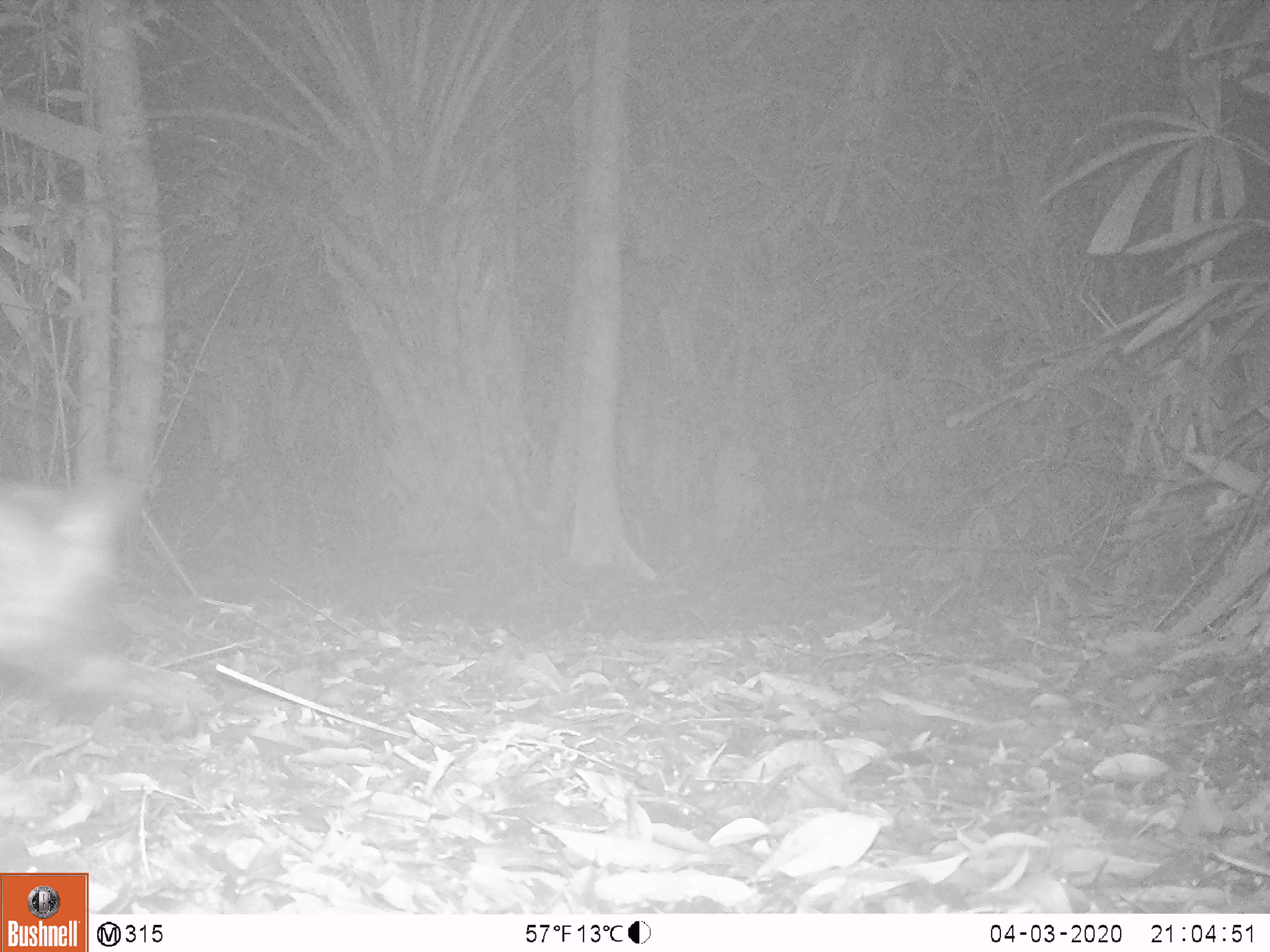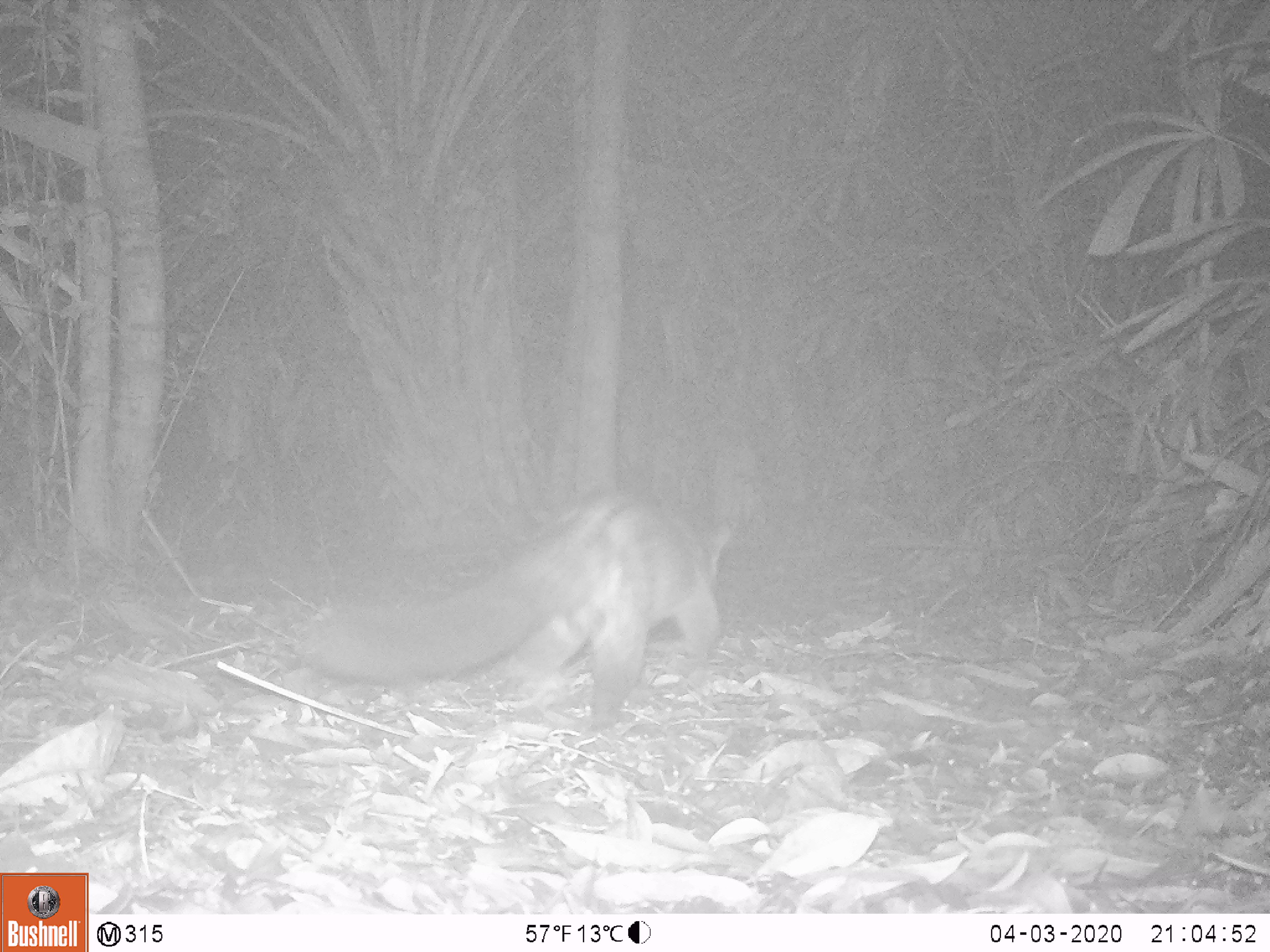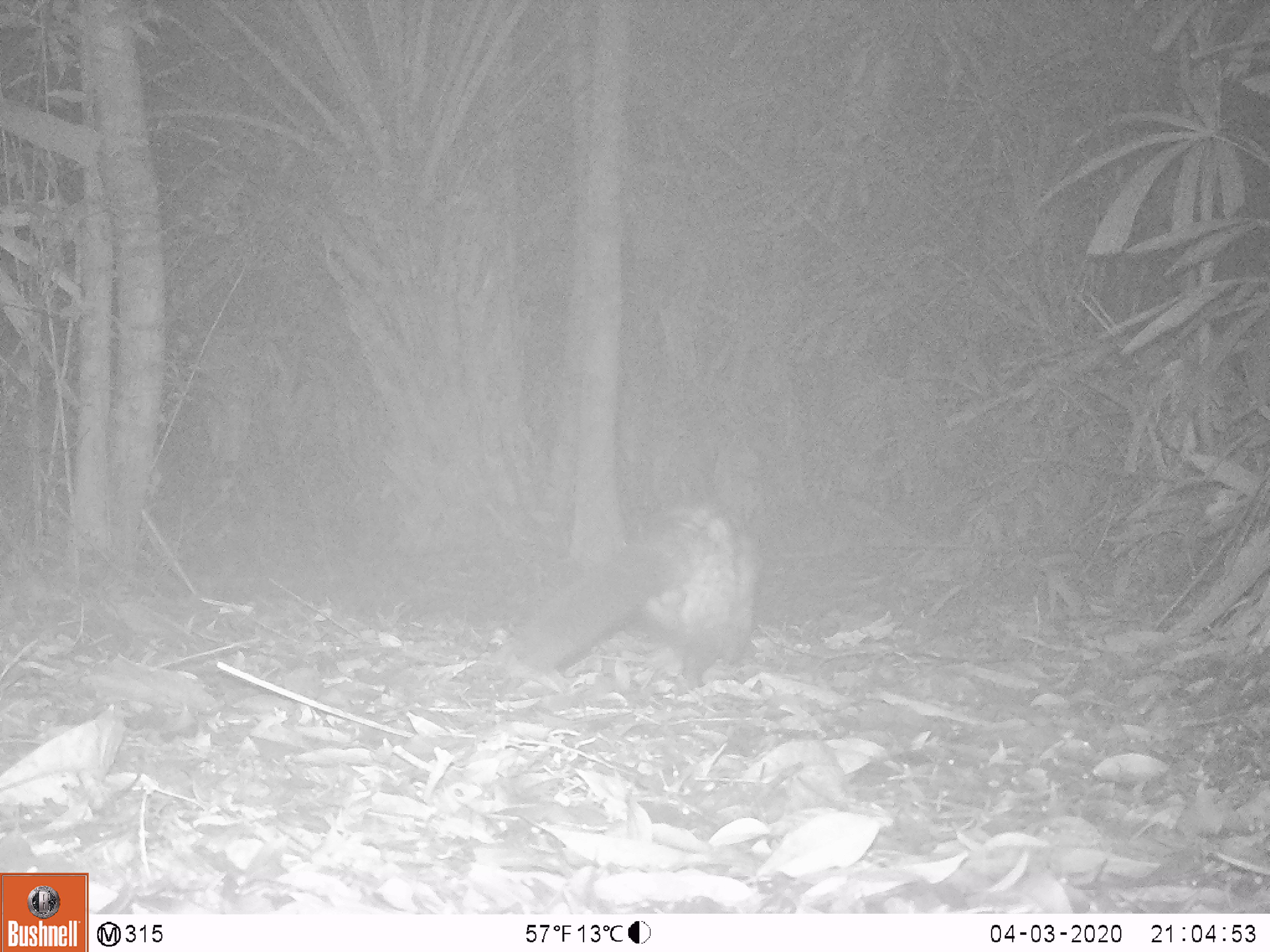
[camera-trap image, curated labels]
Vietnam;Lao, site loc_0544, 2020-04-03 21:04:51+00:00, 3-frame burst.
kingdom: Animalia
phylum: Chordata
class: Mammalia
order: Carnivora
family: Viverridae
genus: Paradoxurus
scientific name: Paradoxurus hermaphroditus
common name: common palm civet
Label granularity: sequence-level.